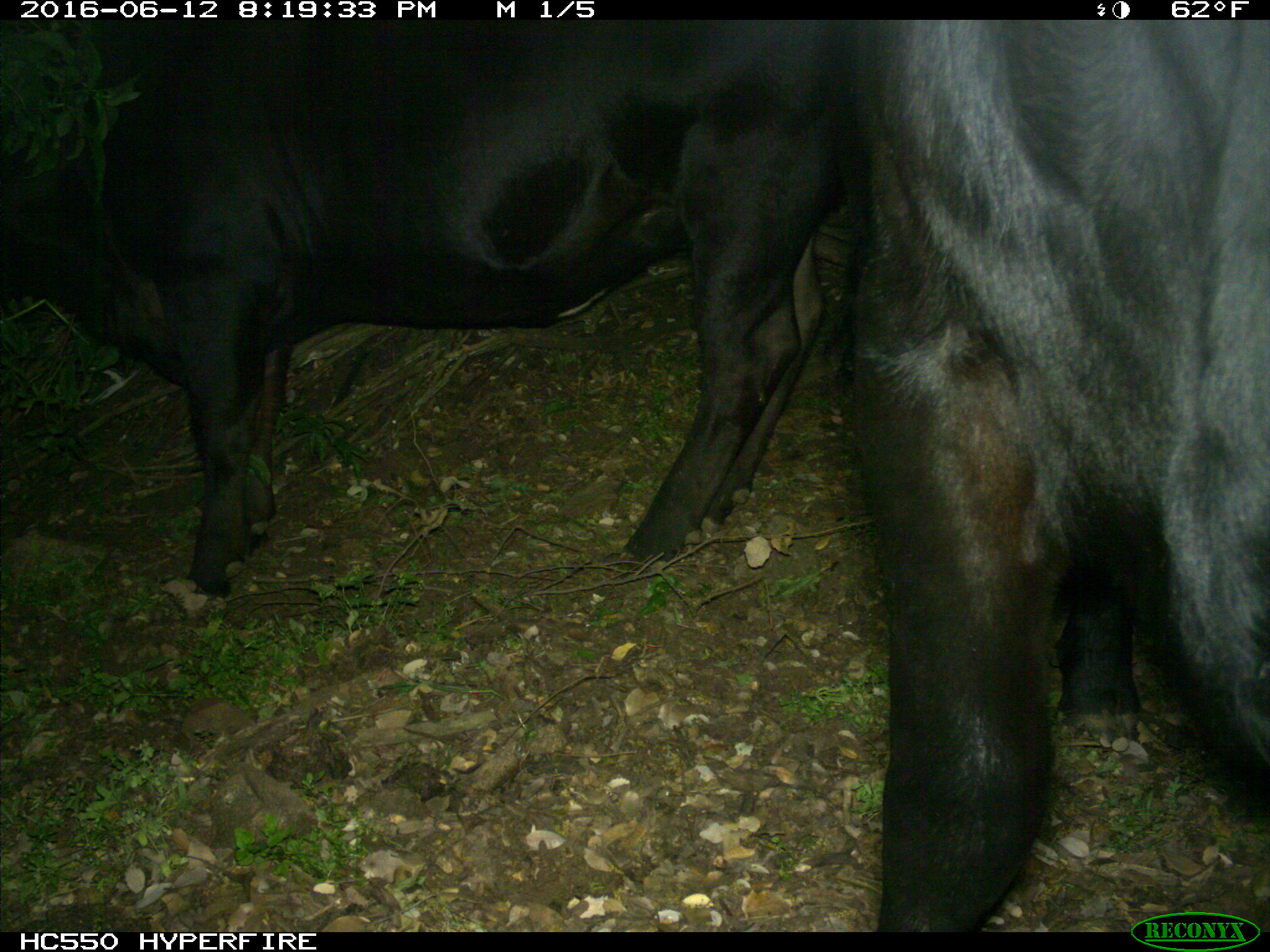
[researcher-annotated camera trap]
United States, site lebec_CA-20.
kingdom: Animalia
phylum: Chordata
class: Mammalia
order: Artiodactyla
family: Bovidae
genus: Bos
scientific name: Bos taurus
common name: domestic cow